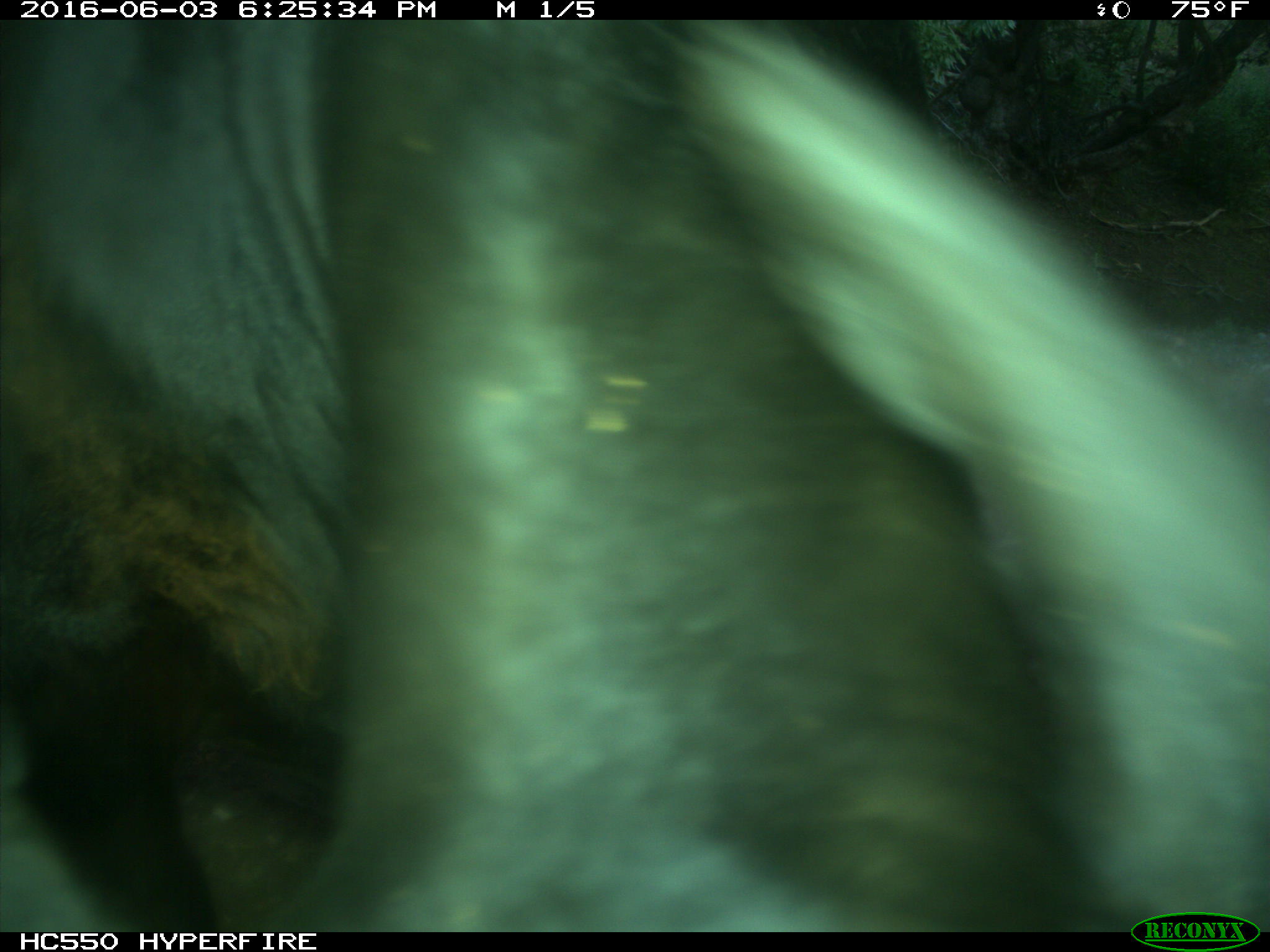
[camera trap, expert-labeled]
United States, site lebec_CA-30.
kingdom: Animalia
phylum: Chordata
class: Mammalia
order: Artiodactyla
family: Bovidae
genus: Bos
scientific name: Bos taurus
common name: domestic cow